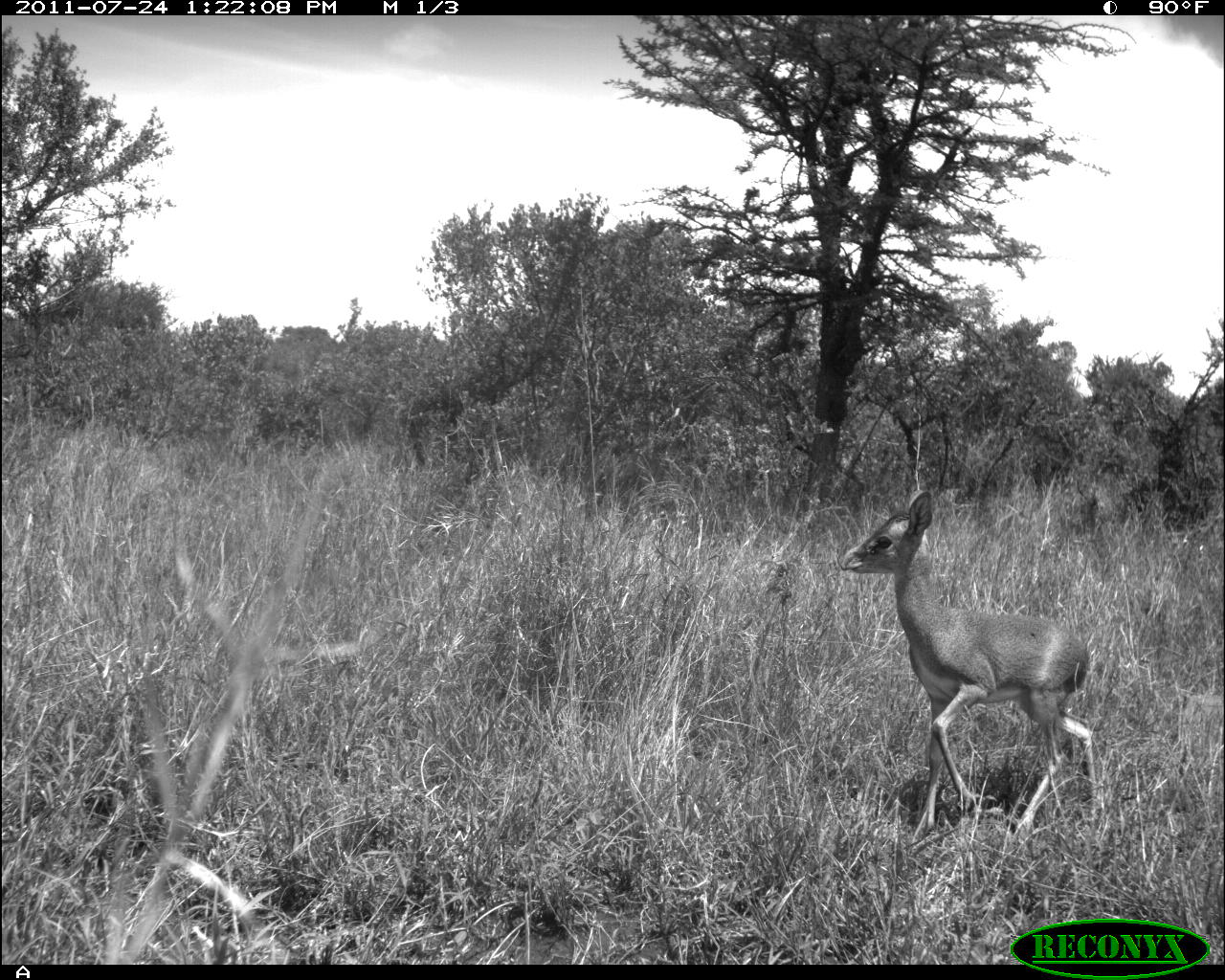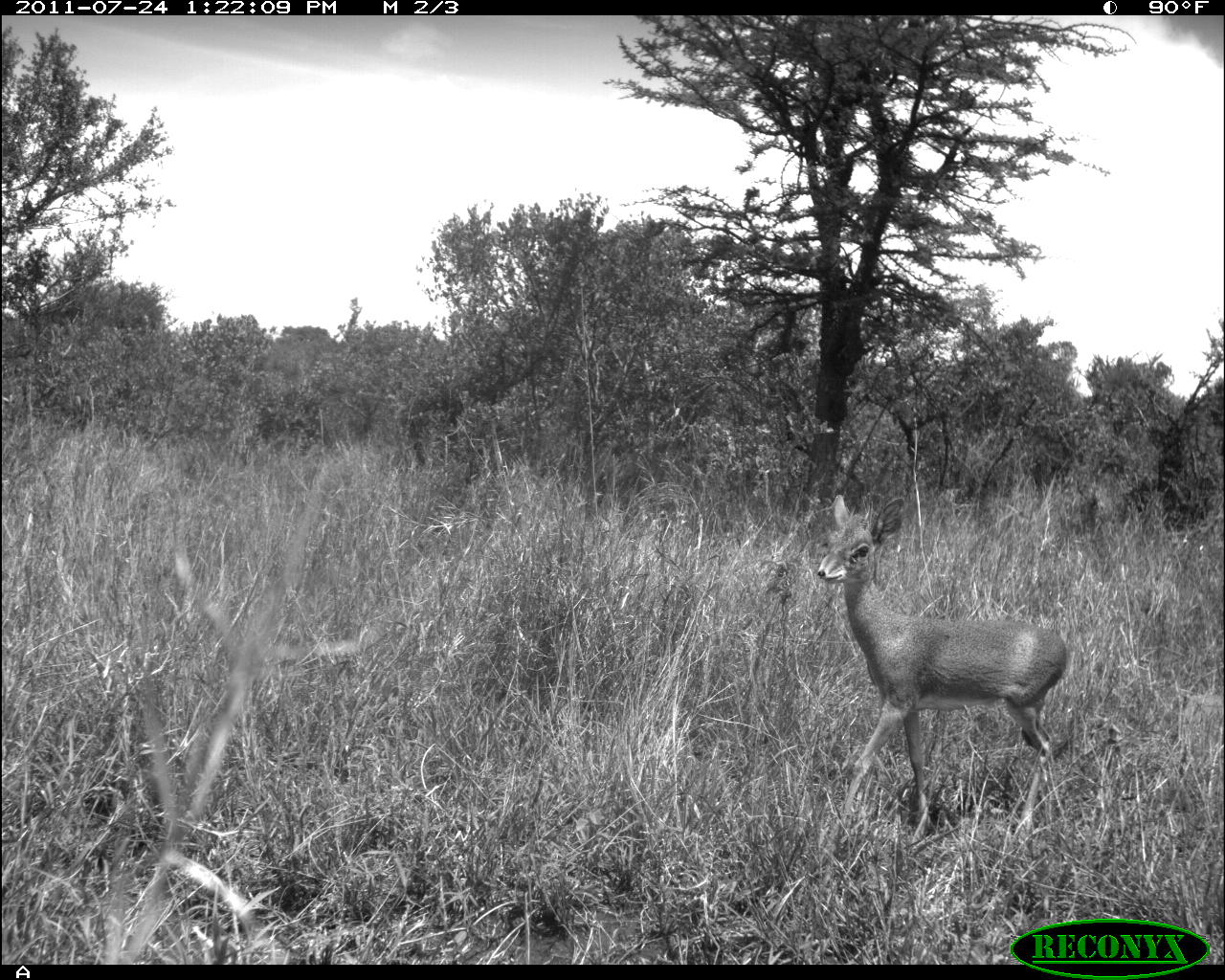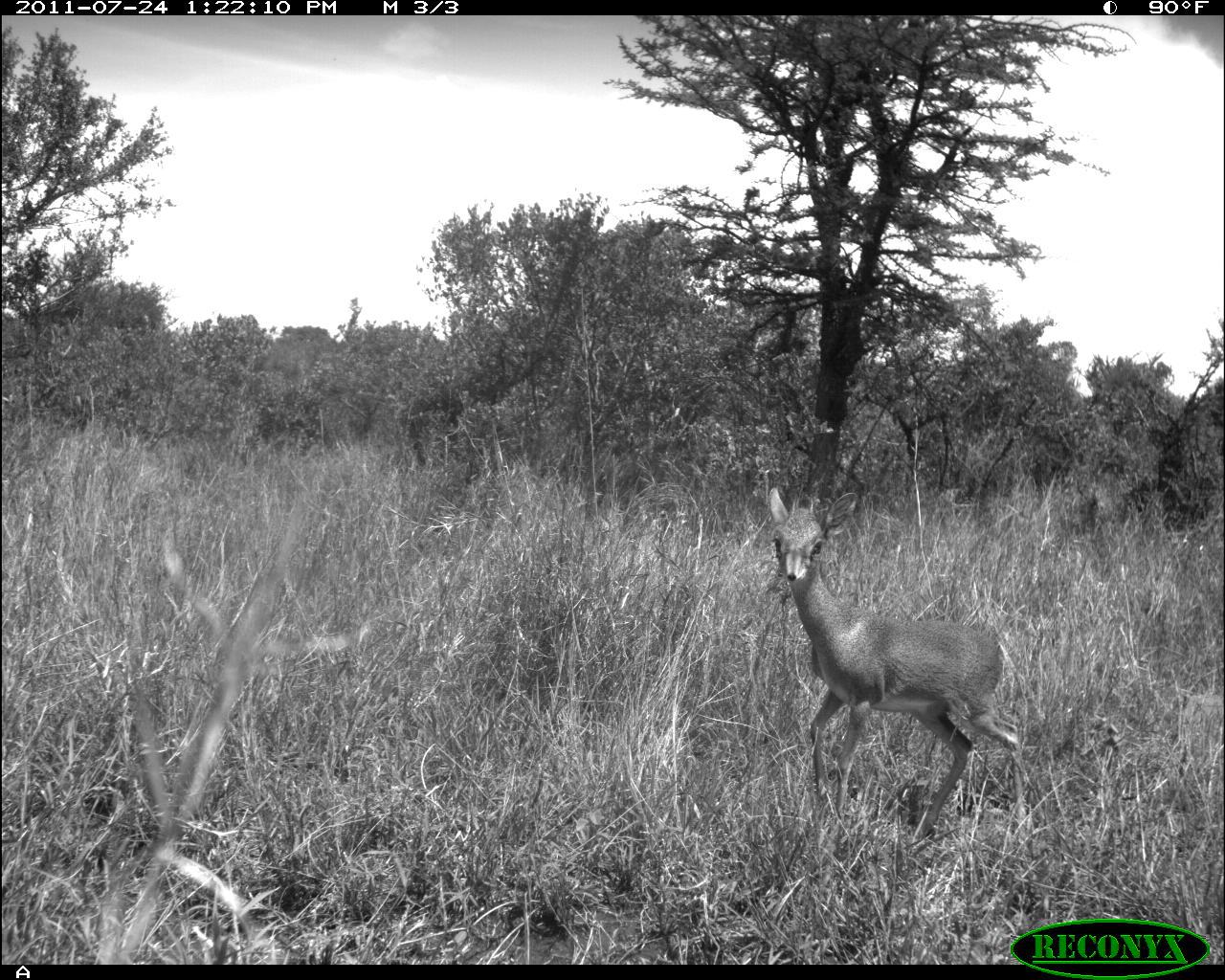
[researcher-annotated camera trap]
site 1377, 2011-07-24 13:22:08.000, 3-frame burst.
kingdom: Animalia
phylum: Chordata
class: Mammalia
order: Artiodactyla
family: Bovidae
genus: Madoqua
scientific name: Madoqua guentheri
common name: günther's dik-dik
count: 1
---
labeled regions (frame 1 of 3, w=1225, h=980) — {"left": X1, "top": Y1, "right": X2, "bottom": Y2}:
madoqua guentheri: {"left": 838, "top": 487, "right": 1107, "bottom": 848}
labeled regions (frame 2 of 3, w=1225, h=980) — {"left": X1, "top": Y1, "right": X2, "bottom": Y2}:
madoqua guentheri: {"left": 817, "top": 494, "right": 1067, "bottom": 831}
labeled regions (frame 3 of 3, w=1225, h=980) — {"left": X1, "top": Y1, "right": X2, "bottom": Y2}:
madoqua guentheri: {"left": 766, "top": 486, "right": 1026, "bottom": 839}